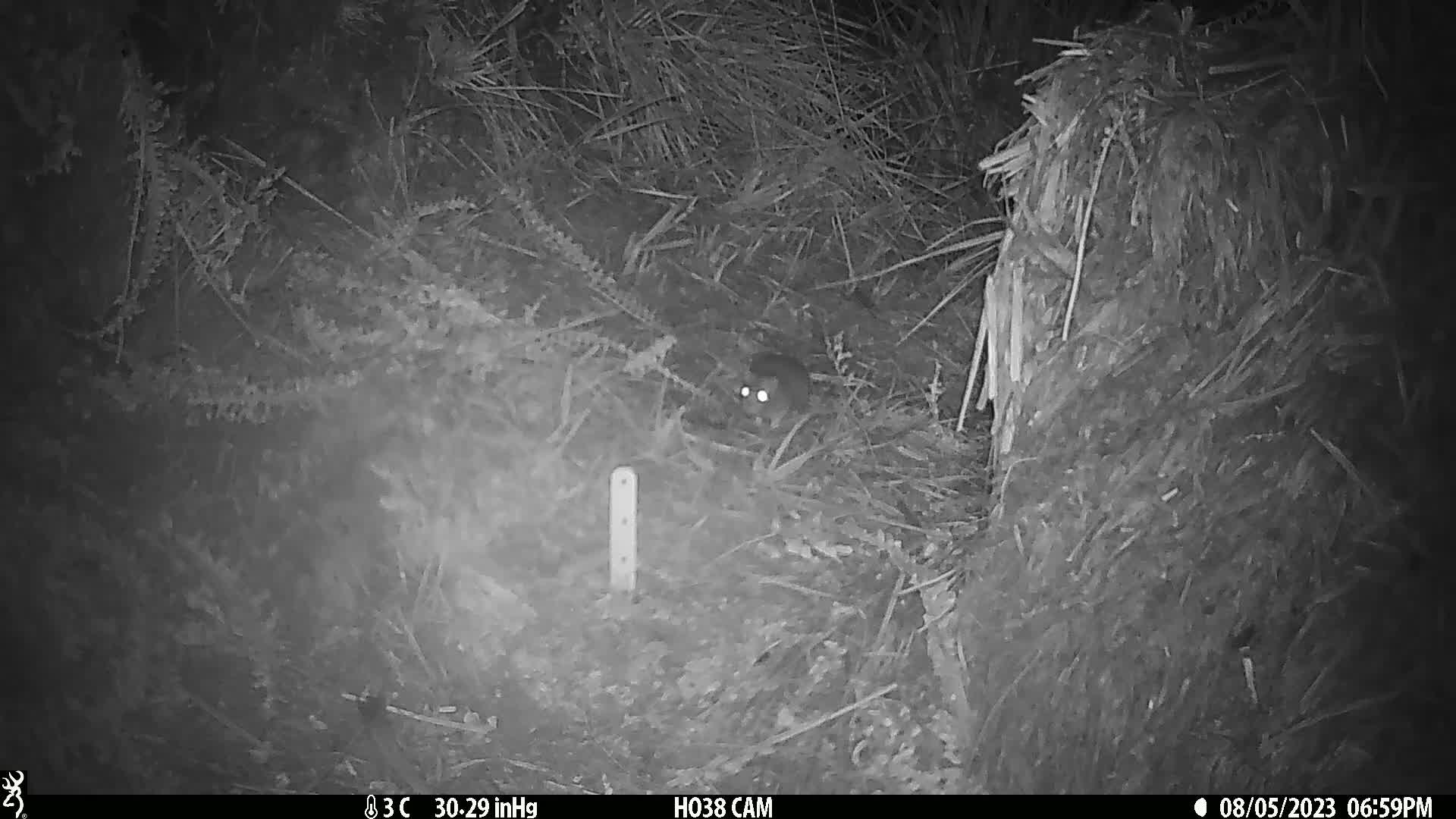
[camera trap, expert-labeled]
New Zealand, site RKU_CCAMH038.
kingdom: Animalia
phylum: Chordata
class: Mammalia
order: Rodentia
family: Muridae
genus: Rattus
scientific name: Rattus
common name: rat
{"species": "rat (Rattus)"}